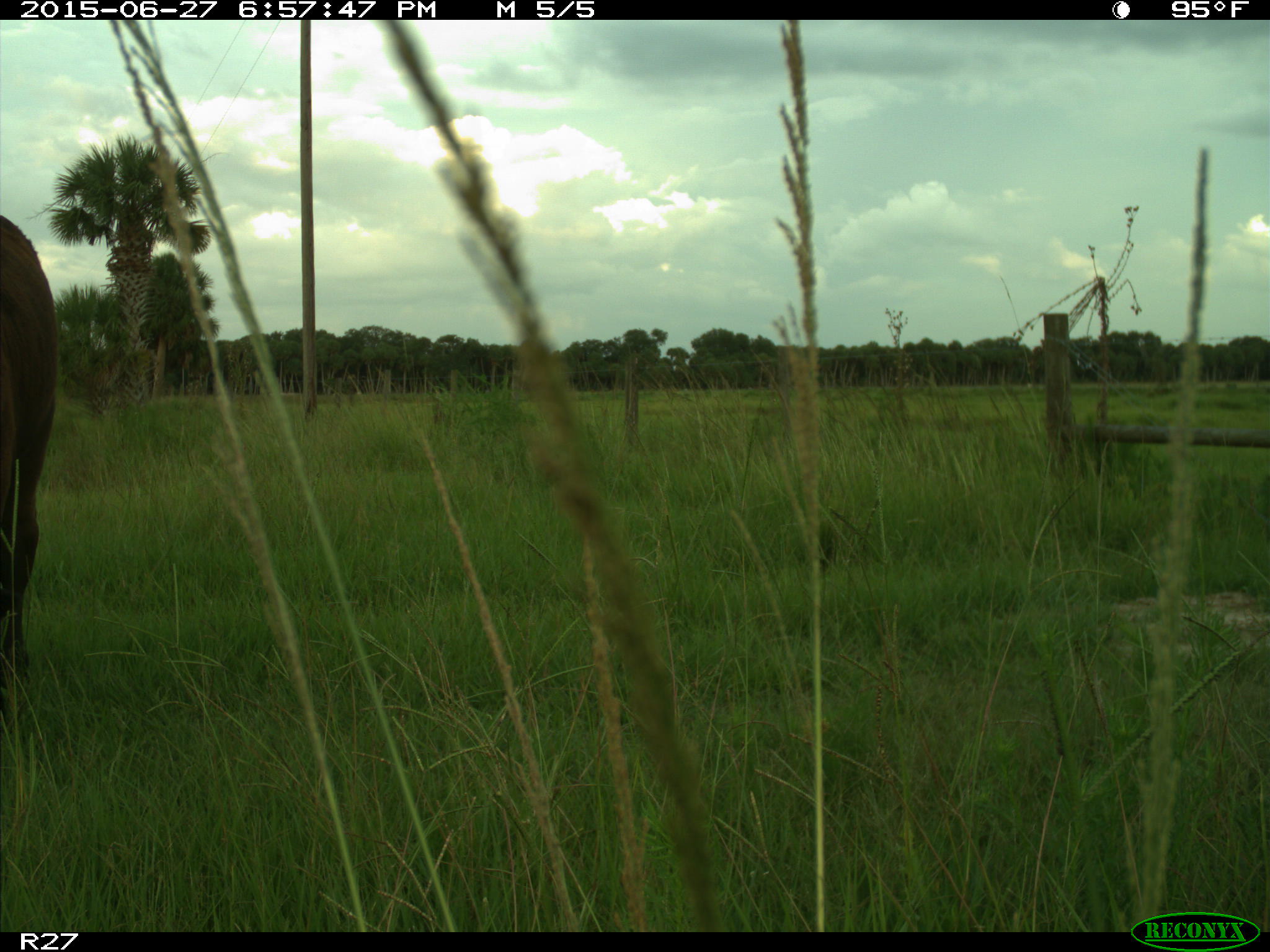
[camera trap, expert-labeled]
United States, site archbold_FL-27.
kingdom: Animalia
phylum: Chordata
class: Mammalia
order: Artiodactyla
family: Bovidae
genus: Bos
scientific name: Bos taurus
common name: domestic cow